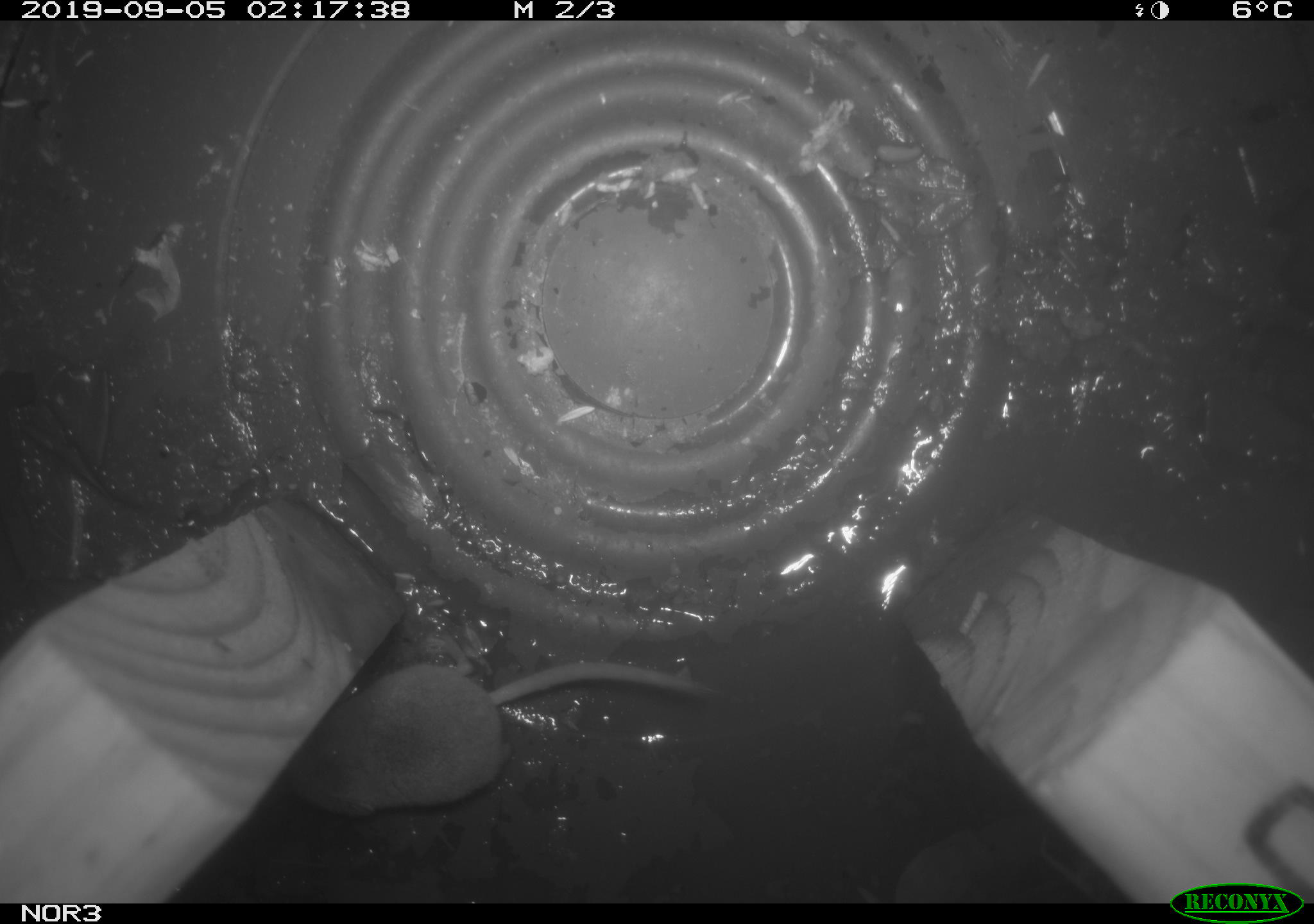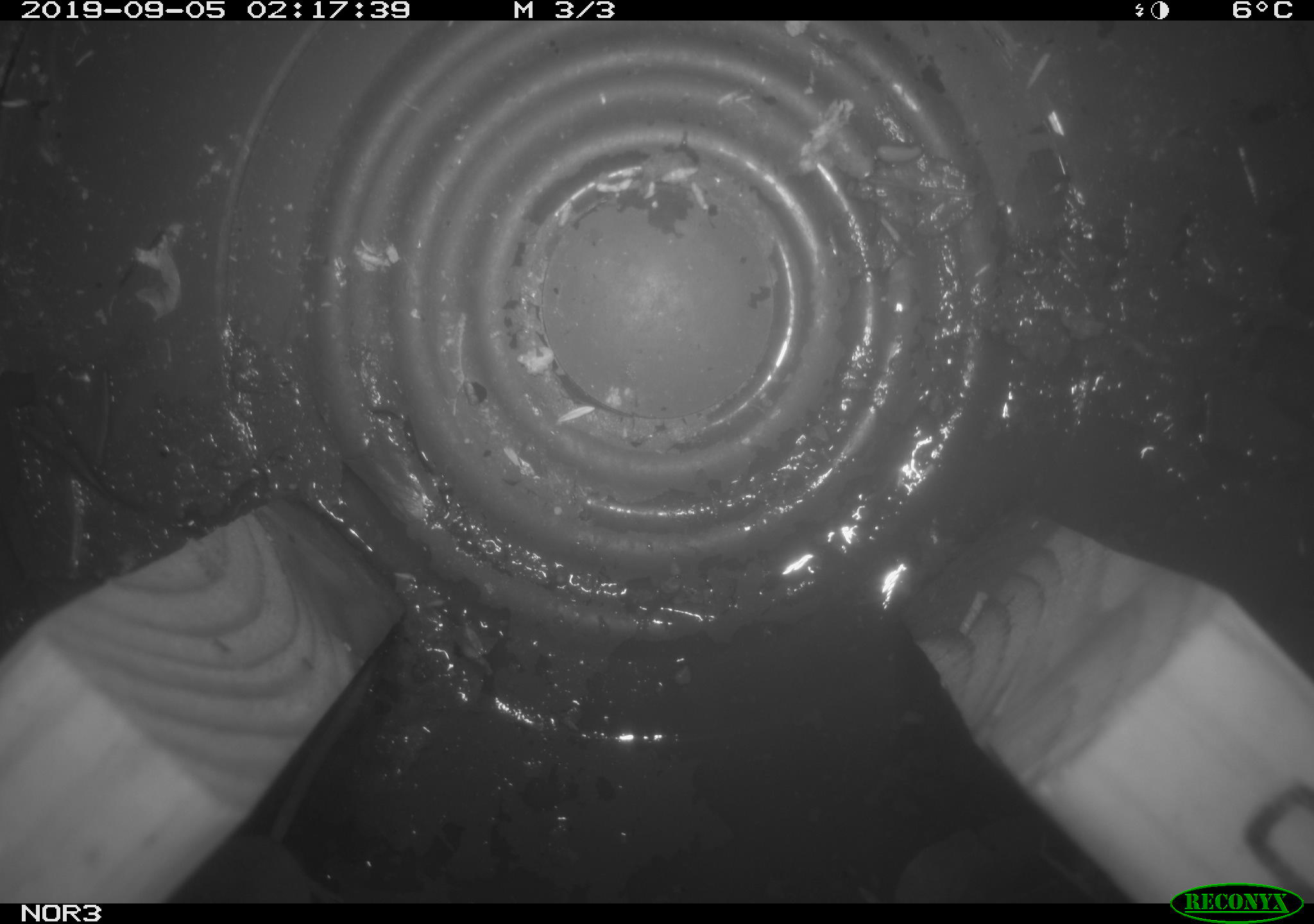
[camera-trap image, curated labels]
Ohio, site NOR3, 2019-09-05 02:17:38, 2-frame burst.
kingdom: Animalia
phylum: Chordata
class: Mammalia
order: Eulipotyphla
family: Soricidae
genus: Sorex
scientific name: Sorex cinereus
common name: masked shrew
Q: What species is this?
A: Masked shrew (Sorex cinereus).